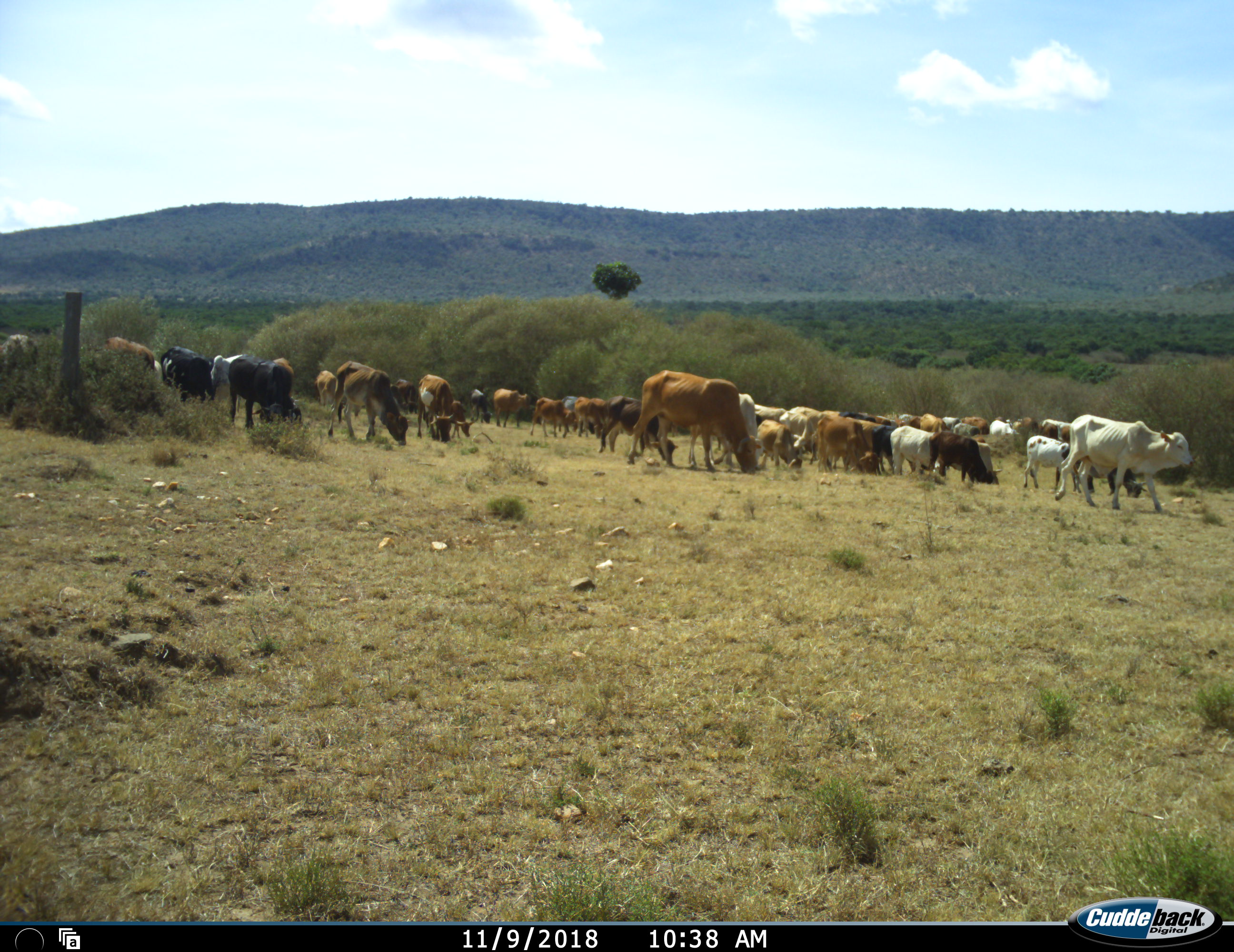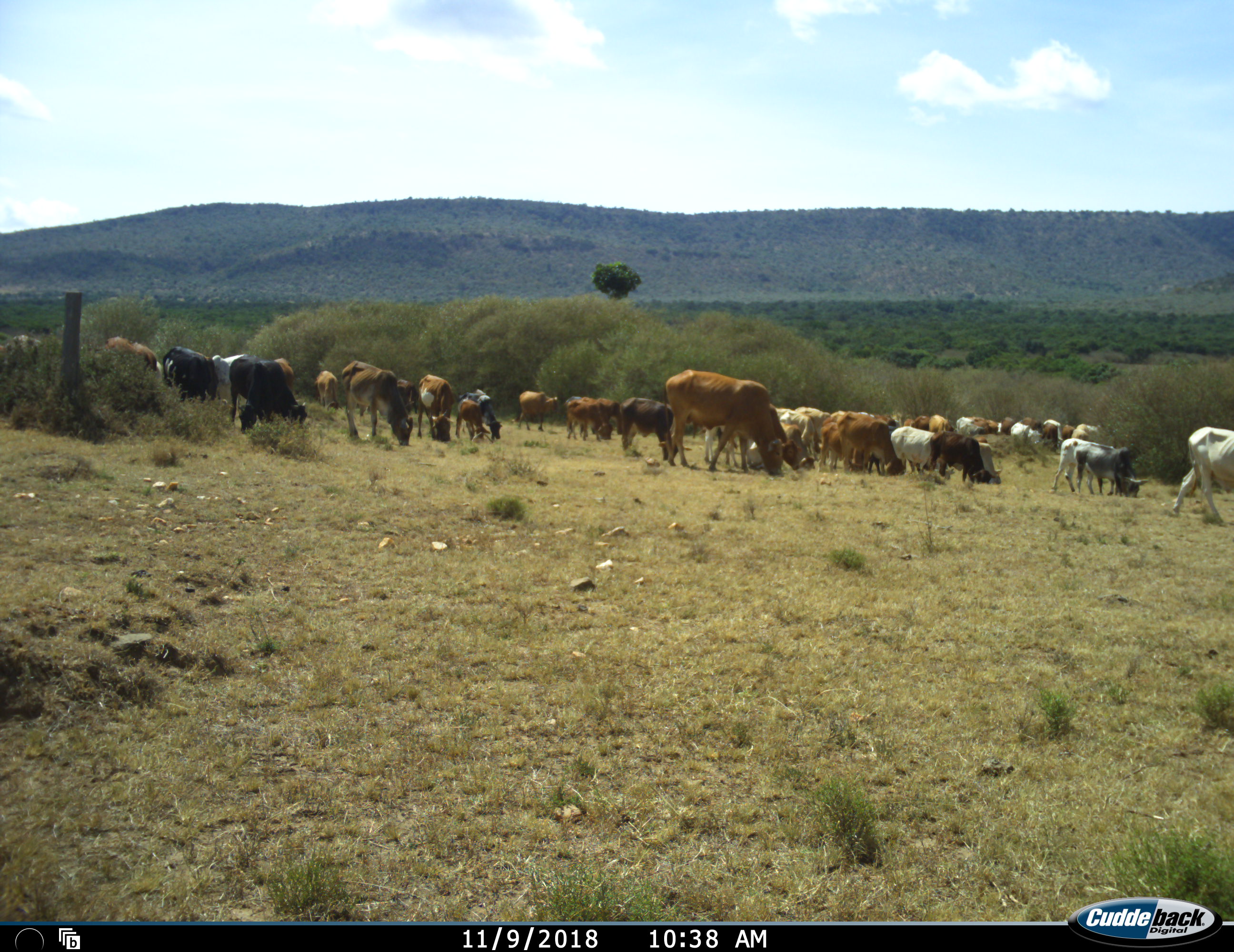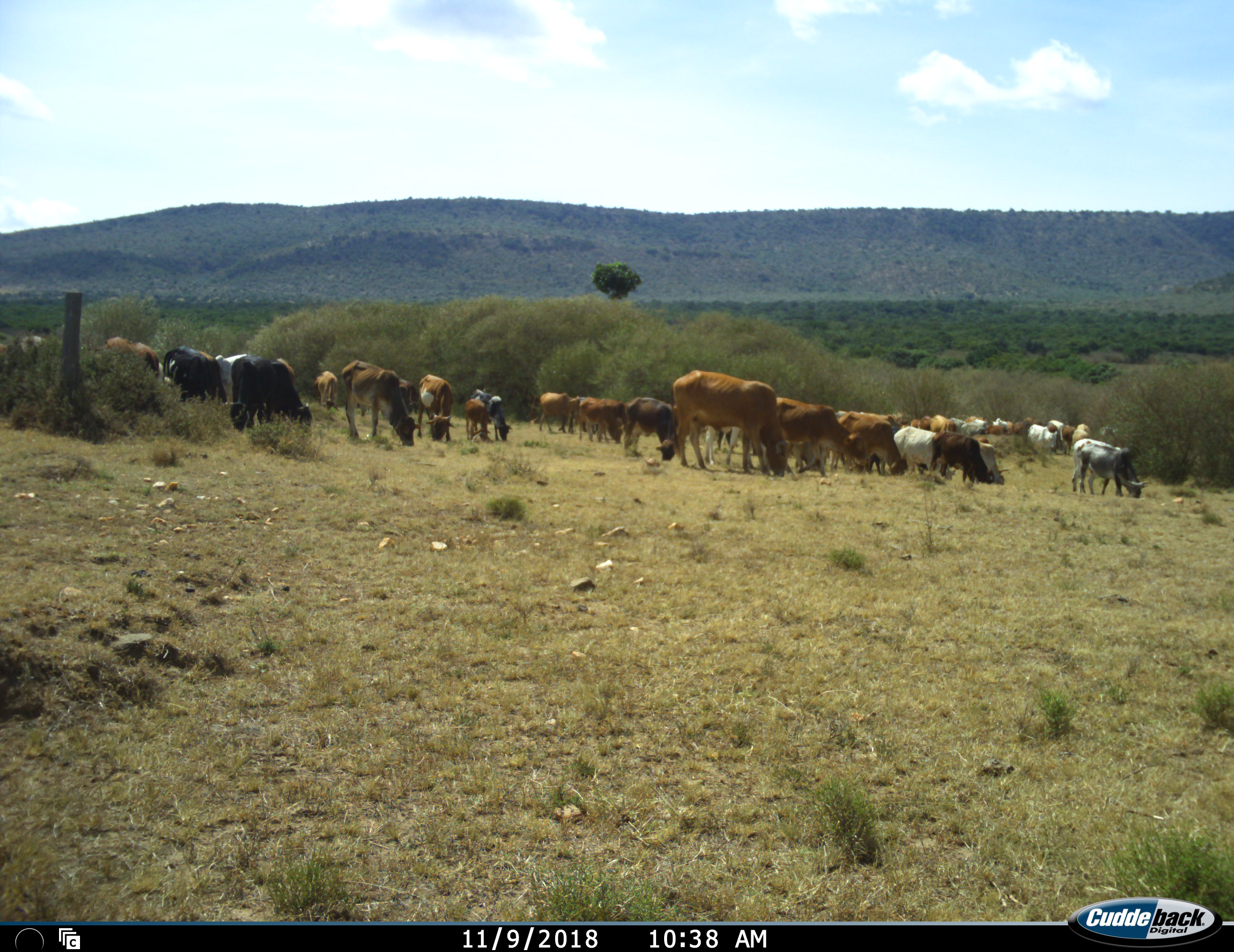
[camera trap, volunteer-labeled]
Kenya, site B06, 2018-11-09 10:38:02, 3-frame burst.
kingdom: Animalia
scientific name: Animalia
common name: animal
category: domesticanimal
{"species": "domesticanimal (animal) (Animalia)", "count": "11-50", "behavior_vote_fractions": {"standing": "11%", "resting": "0%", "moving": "78%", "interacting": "0%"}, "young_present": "56%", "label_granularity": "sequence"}